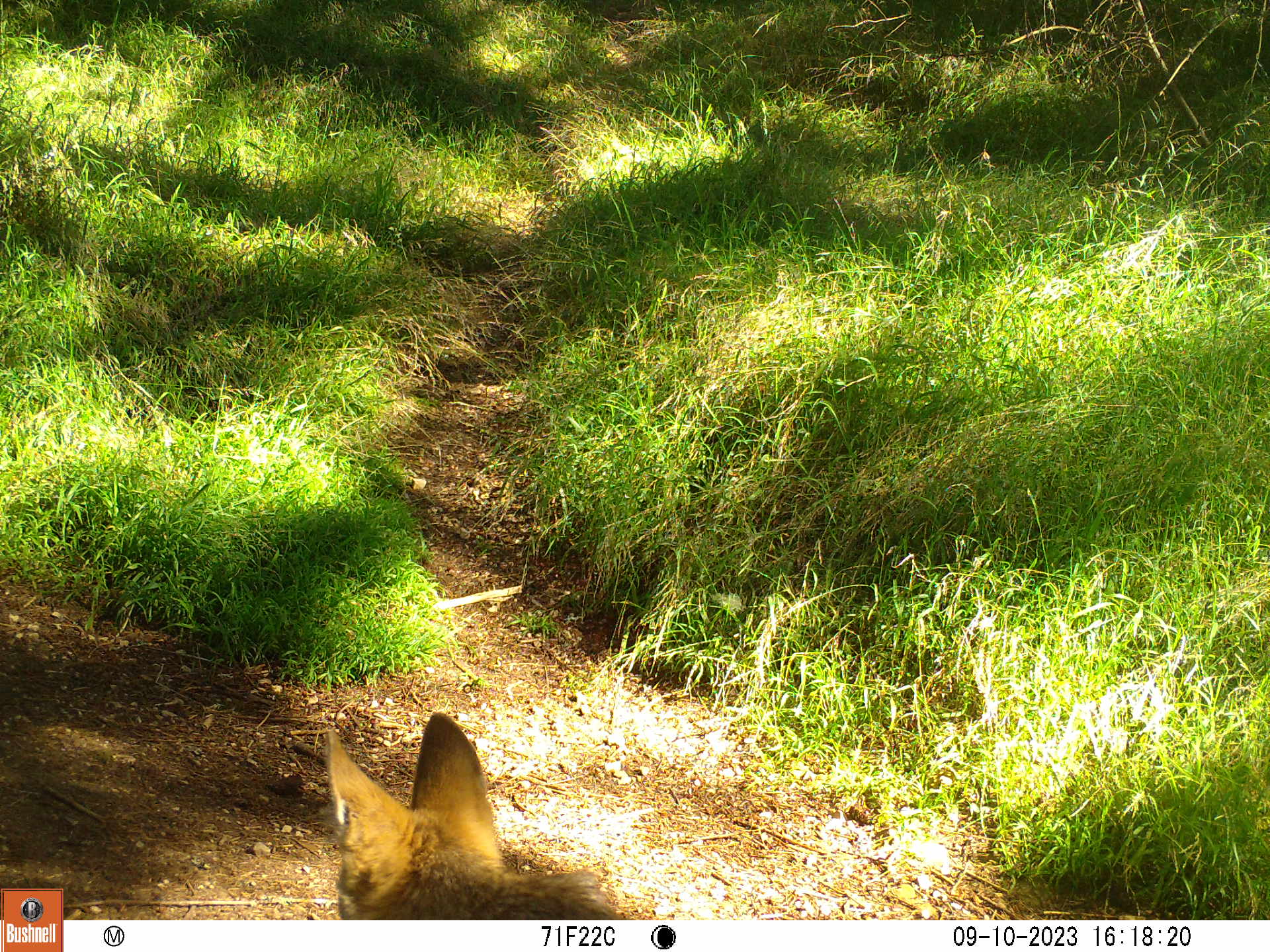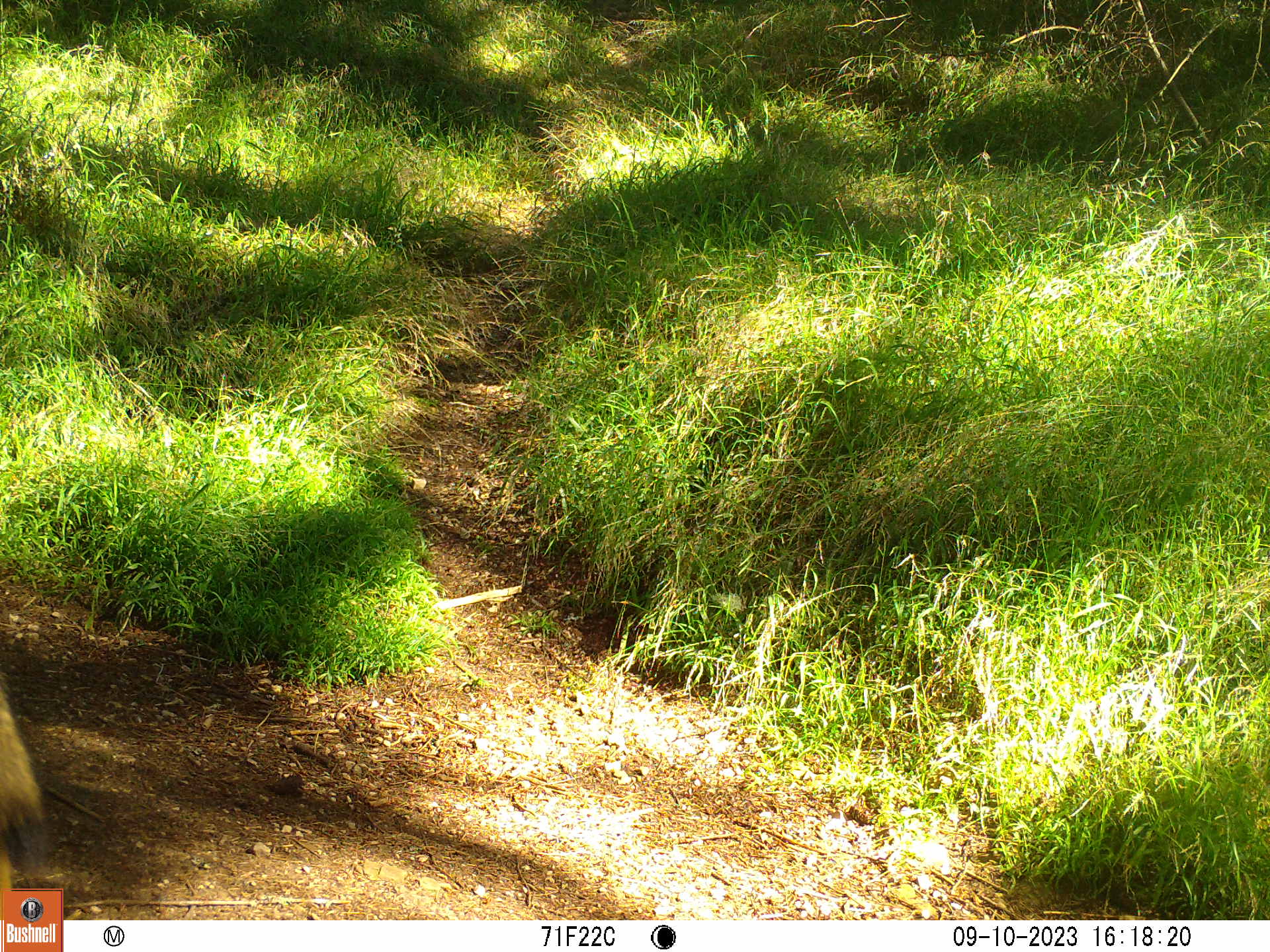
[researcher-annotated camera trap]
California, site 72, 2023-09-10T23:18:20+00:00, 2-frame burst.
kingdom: Animalia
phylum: Chordata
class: Mammalia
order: Carnivora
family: Canidae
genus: Canis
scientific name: Canis latrans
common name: coyote